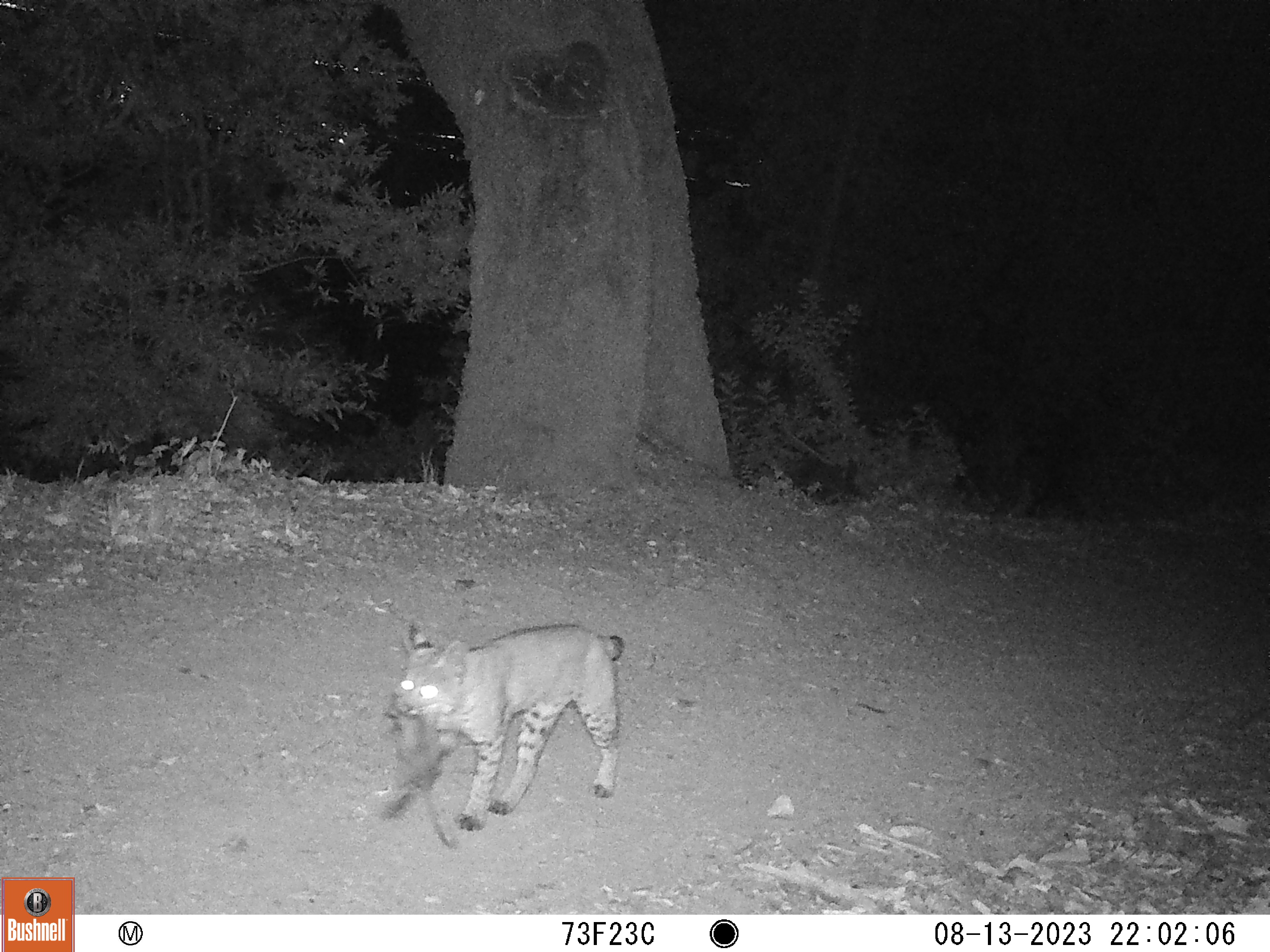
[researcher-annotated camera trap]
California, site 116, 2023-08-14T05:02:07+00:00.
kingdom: Animalia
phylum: Chordata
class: Mammalia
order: Carnivora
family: Felidae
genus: Lynx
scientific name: Lynx rufus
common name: bobcat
Bobcat (Lynx rufus).